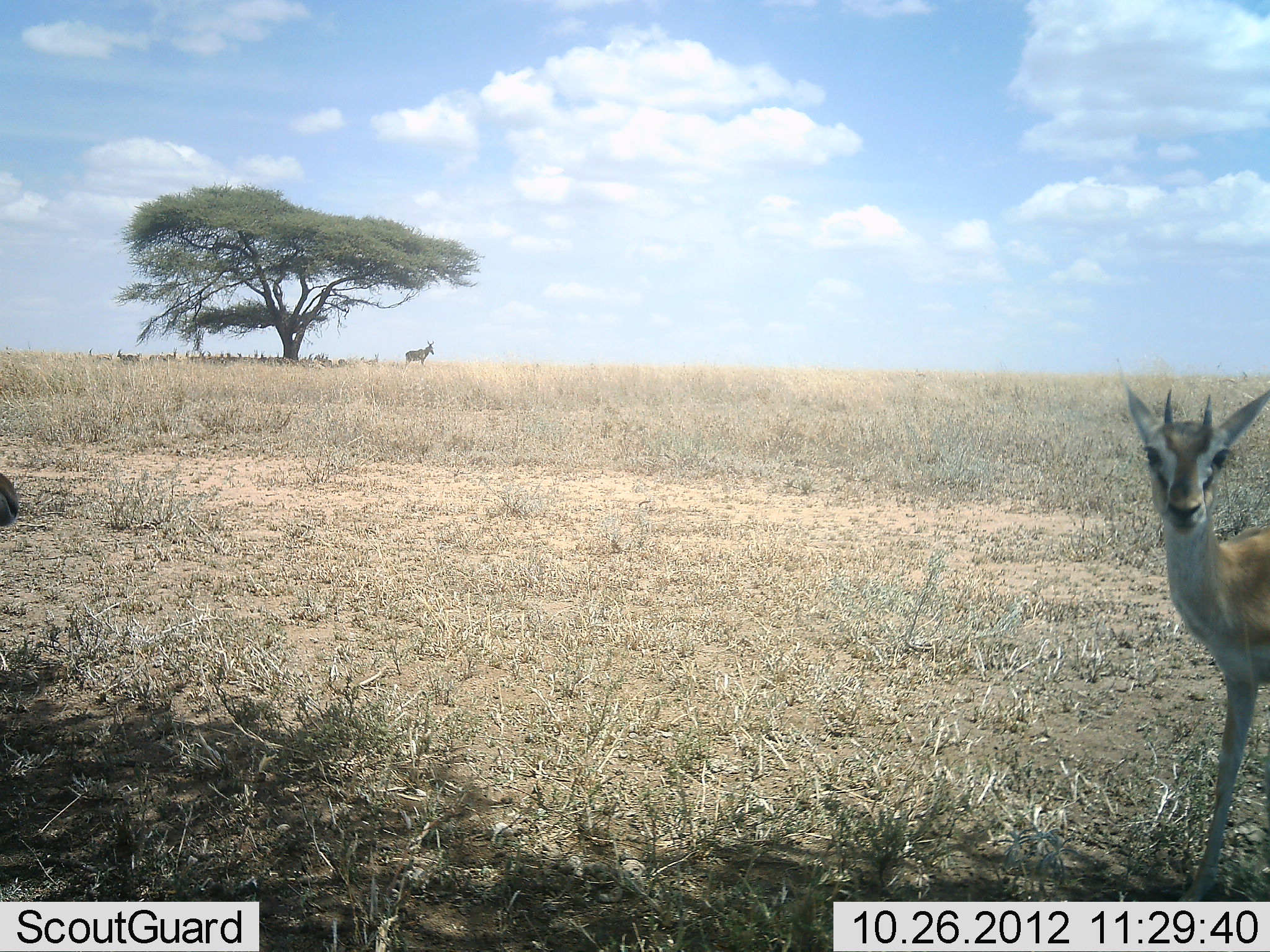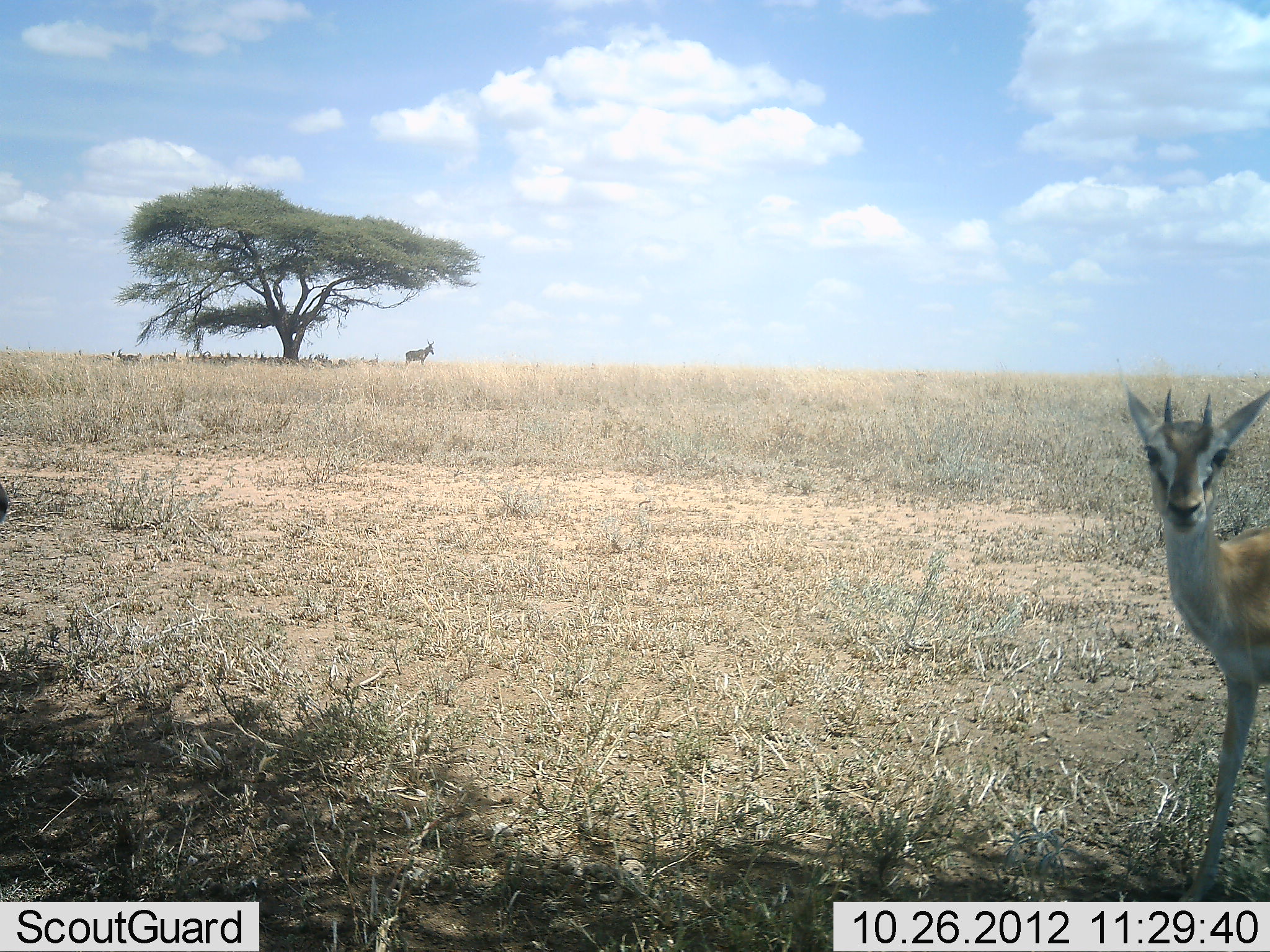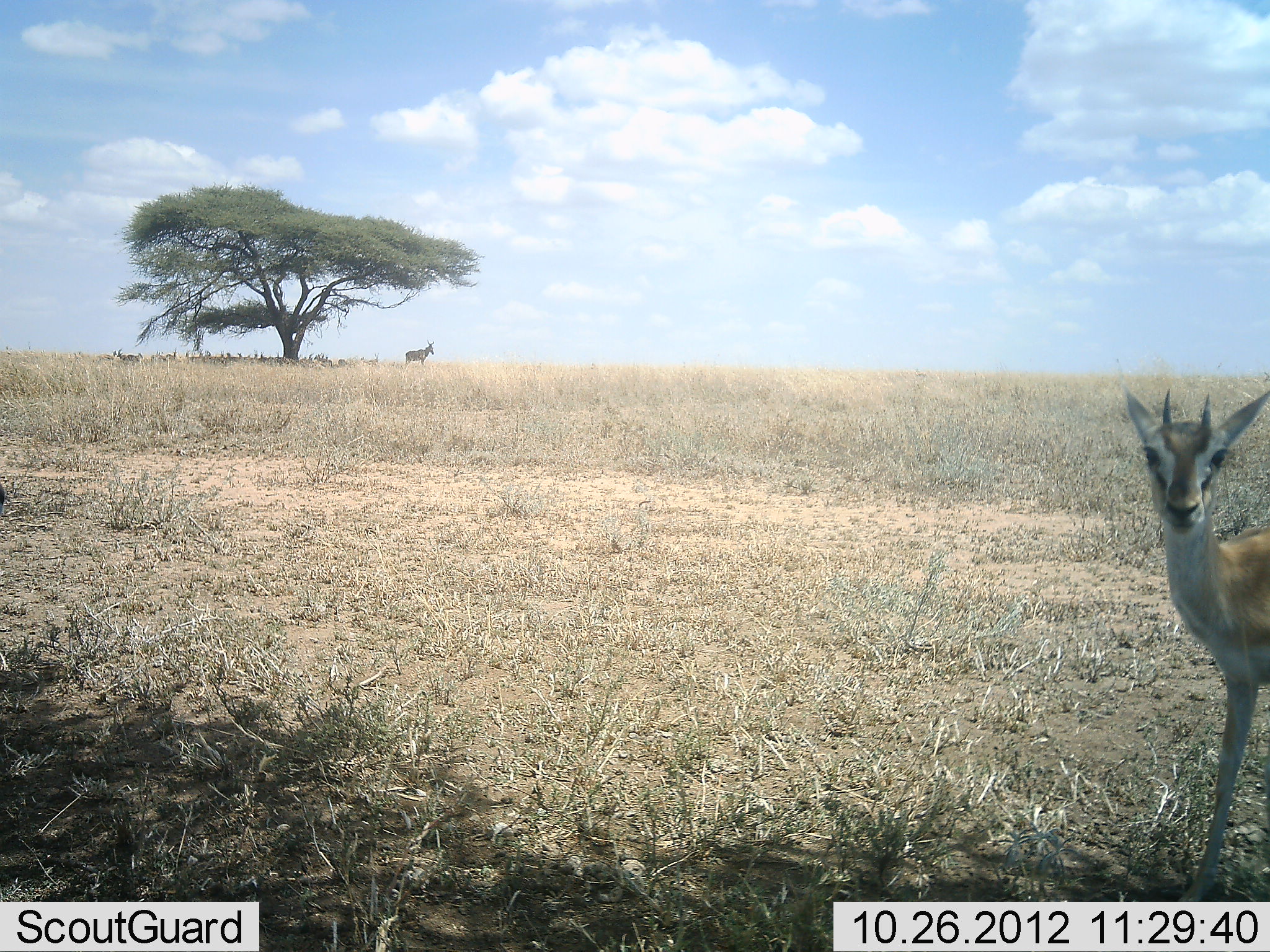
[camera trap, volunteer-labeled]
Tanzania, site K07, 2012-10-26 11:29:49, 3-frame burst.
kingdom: Animalia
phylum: Chordata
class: Mammalia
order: Artiodactyla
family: Bovidae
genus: Eudorcas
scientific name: Eudorcas thomsonii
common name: thomson's gazelle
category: gazellethomsons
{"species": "gazellethomsons (thomson's gazelle) (Eudorcas thomsonii)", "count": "2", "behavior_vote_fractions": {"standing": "100%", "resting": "5%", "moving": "11%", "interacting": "5%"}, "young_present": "5%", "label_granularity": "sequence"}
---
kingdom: Animalia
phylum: Chordata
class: Mammalia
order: Artiodactyla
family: Bovidae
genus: Alcelaphus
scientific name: Alcelaphus buselaphus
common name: hartebeest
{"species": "hartebeest (Alcelaphus buselaphus)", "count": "1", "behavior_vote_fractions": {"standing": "100%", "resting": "25%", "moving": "0%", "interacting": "0%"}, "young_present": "0%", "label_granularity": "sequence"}